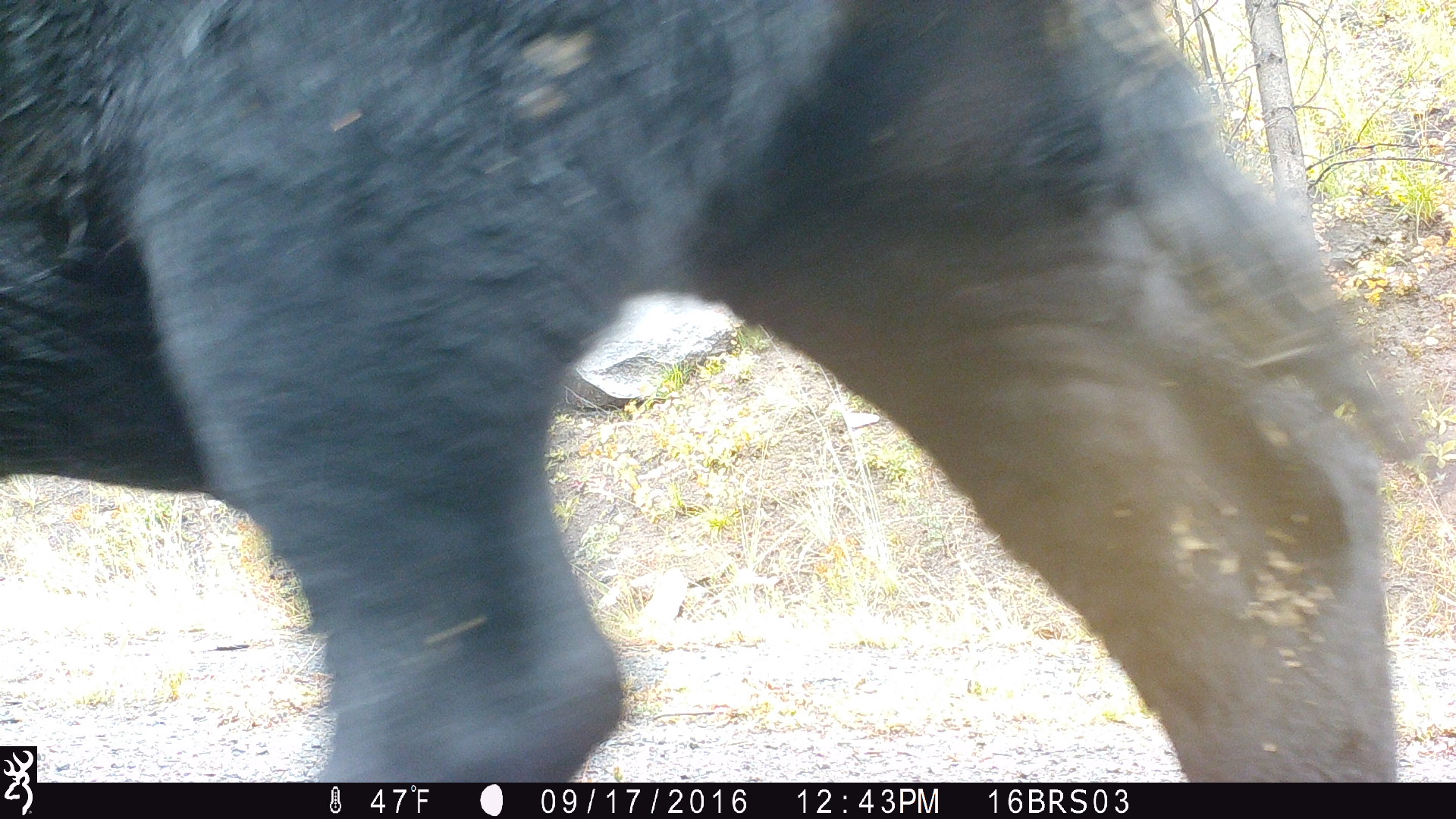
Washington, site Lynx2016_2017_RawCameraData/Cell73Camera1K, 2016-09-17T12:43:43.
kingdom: Animalia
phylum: Chordata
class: Mammalia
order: Artiodactyla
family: Bovidae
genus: Bos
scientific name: Bos taurus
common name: domestic cattle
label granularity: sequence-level